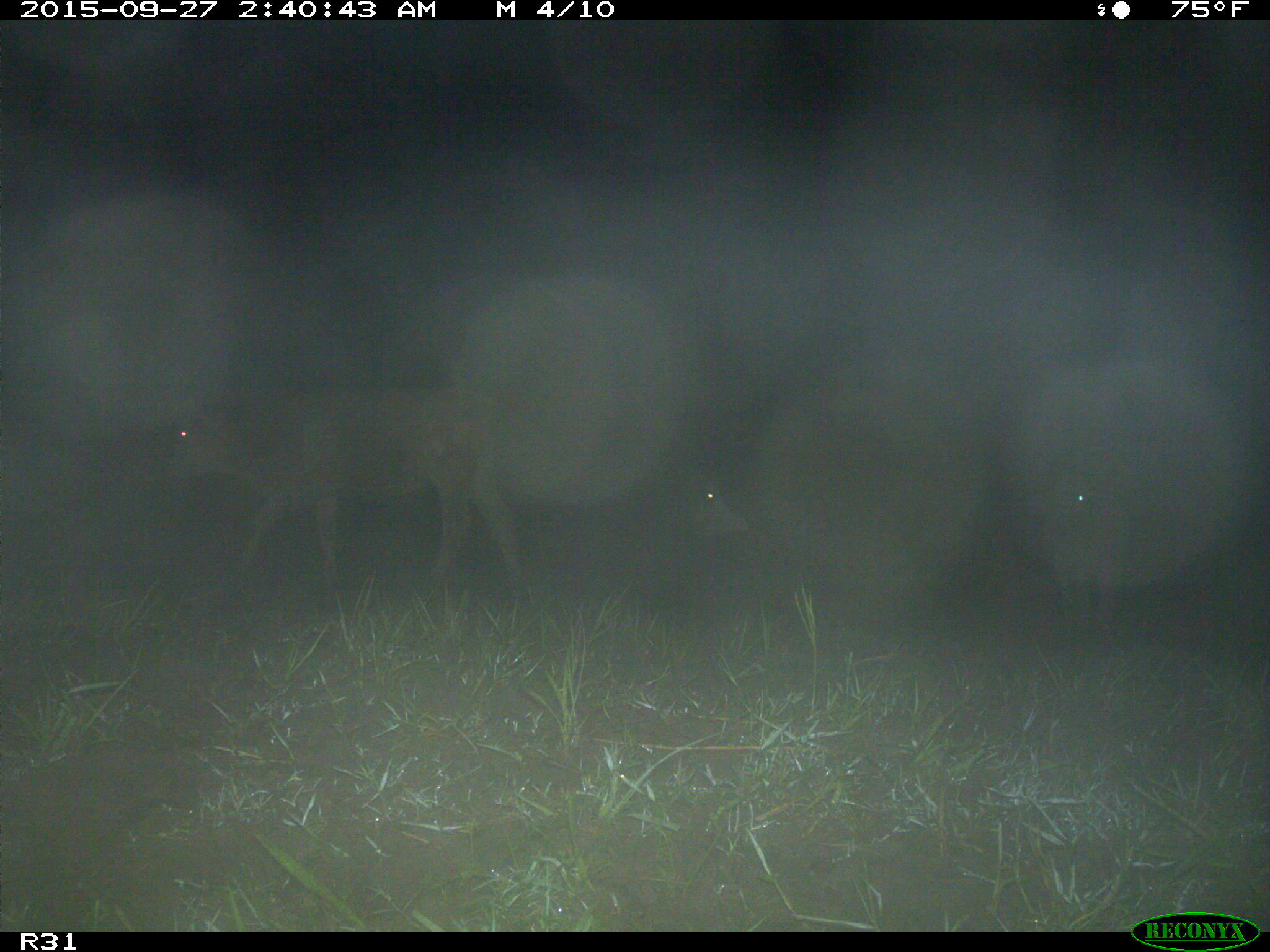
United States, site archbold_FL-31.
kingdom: Animalia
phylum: Chordata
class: Mammalia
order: Artiodactyla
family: Bovidae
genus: Bos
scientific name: Bos taurus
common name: domestic cow